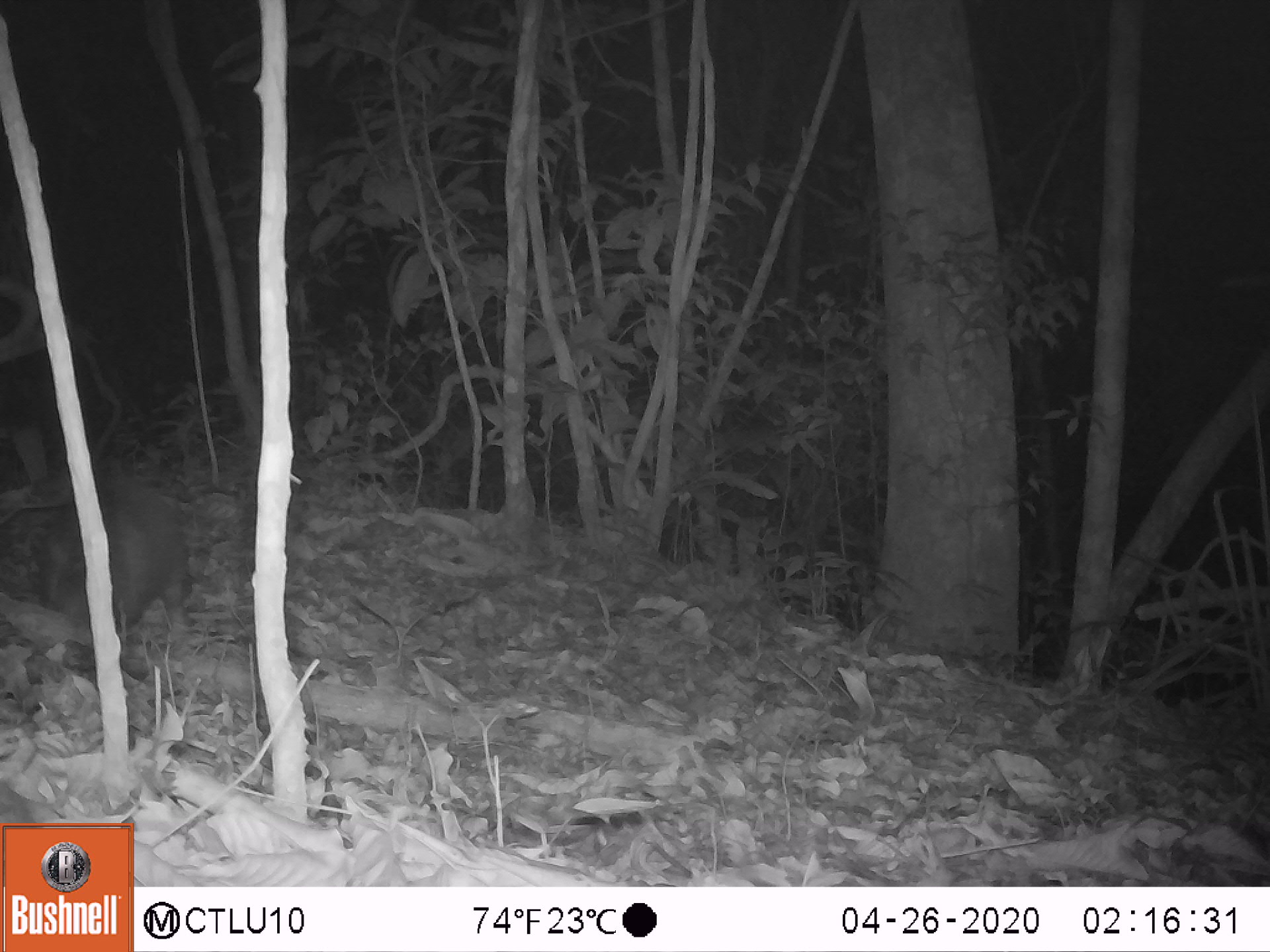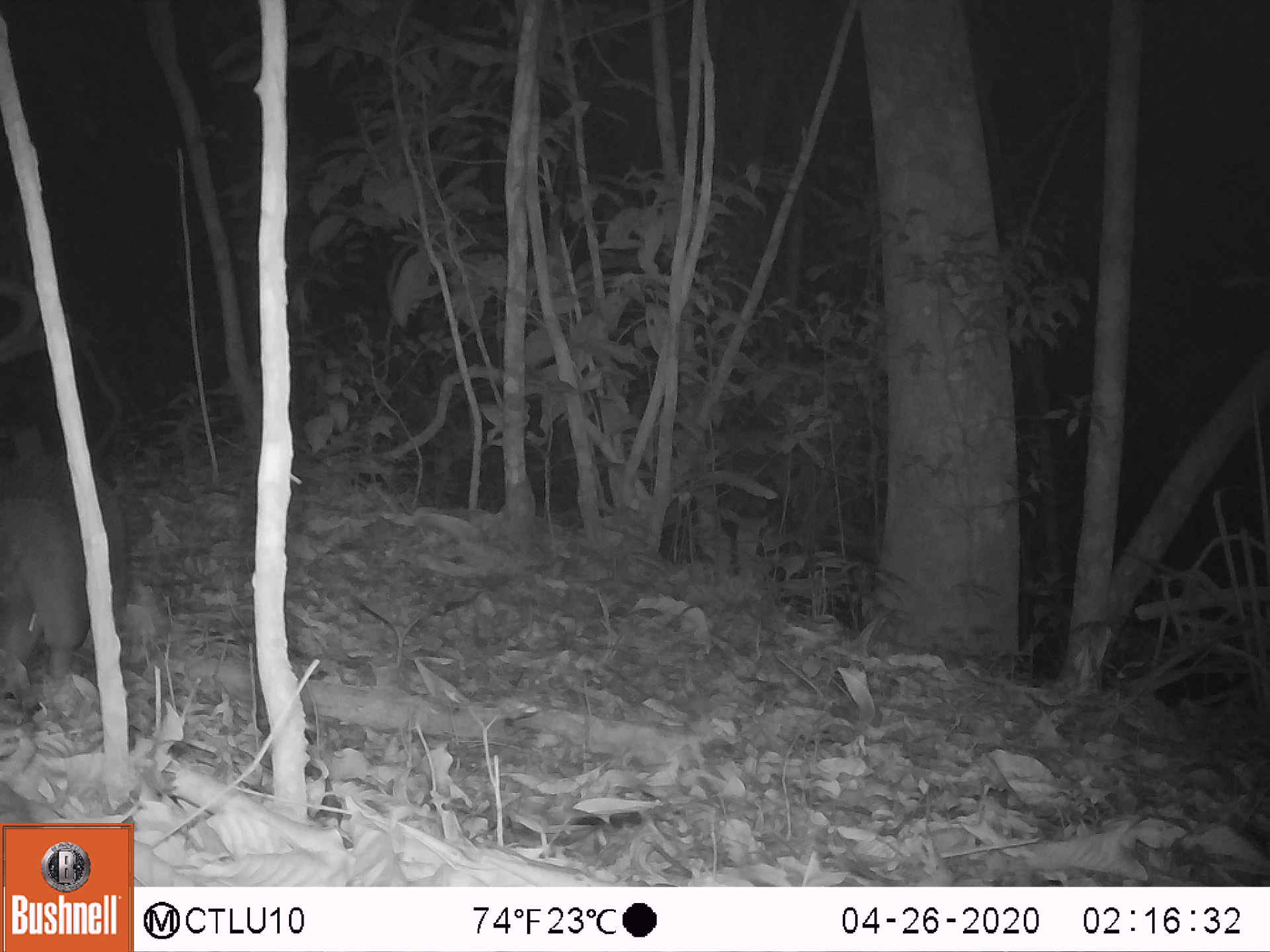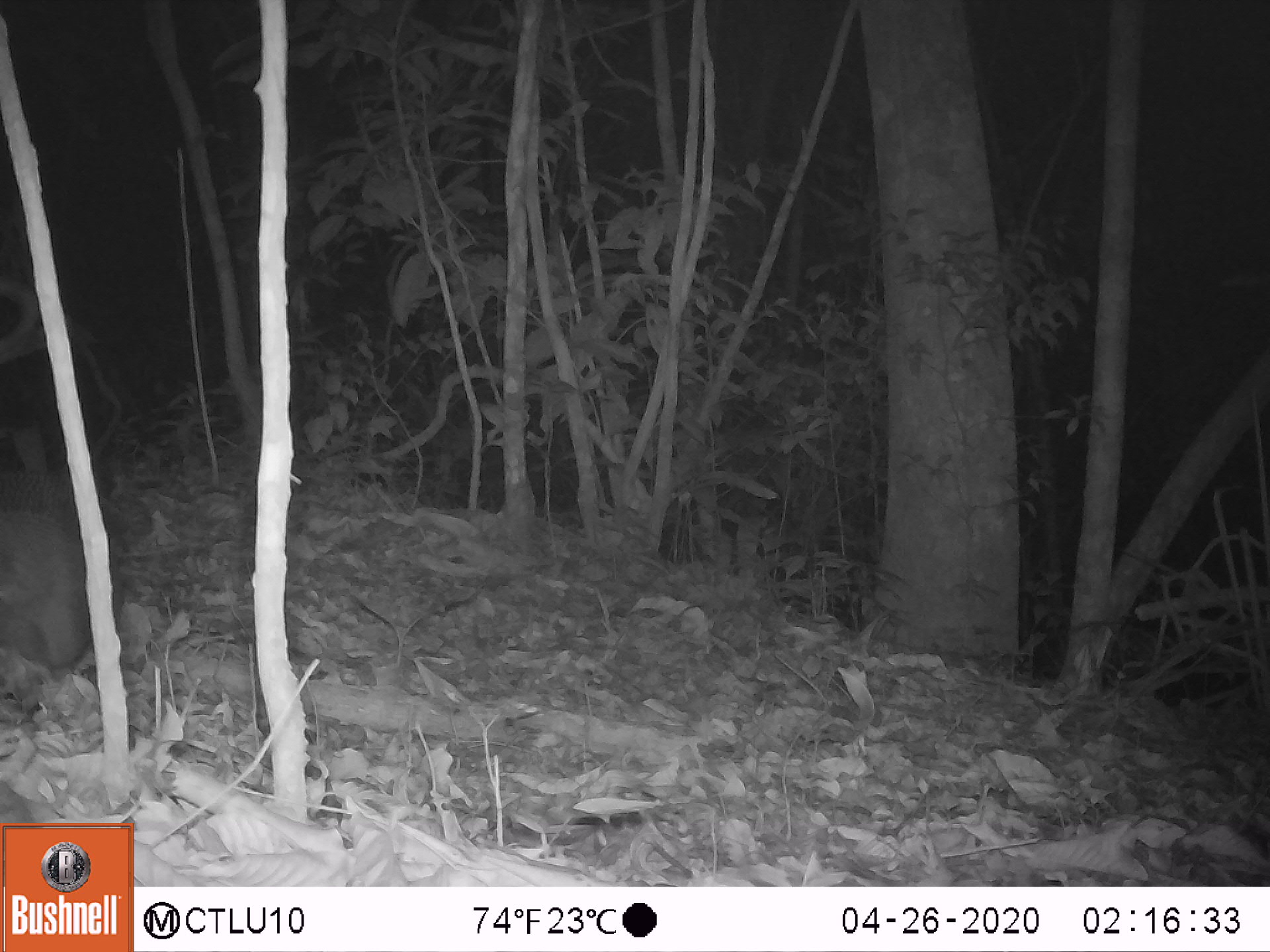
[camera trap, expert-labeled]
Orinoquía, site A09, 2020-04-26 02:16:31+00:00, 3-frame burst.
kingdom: Animalia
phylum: Chordata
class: Mammalia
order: Cingulata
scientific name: Cingulata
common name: armadillo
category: unknown armadillo